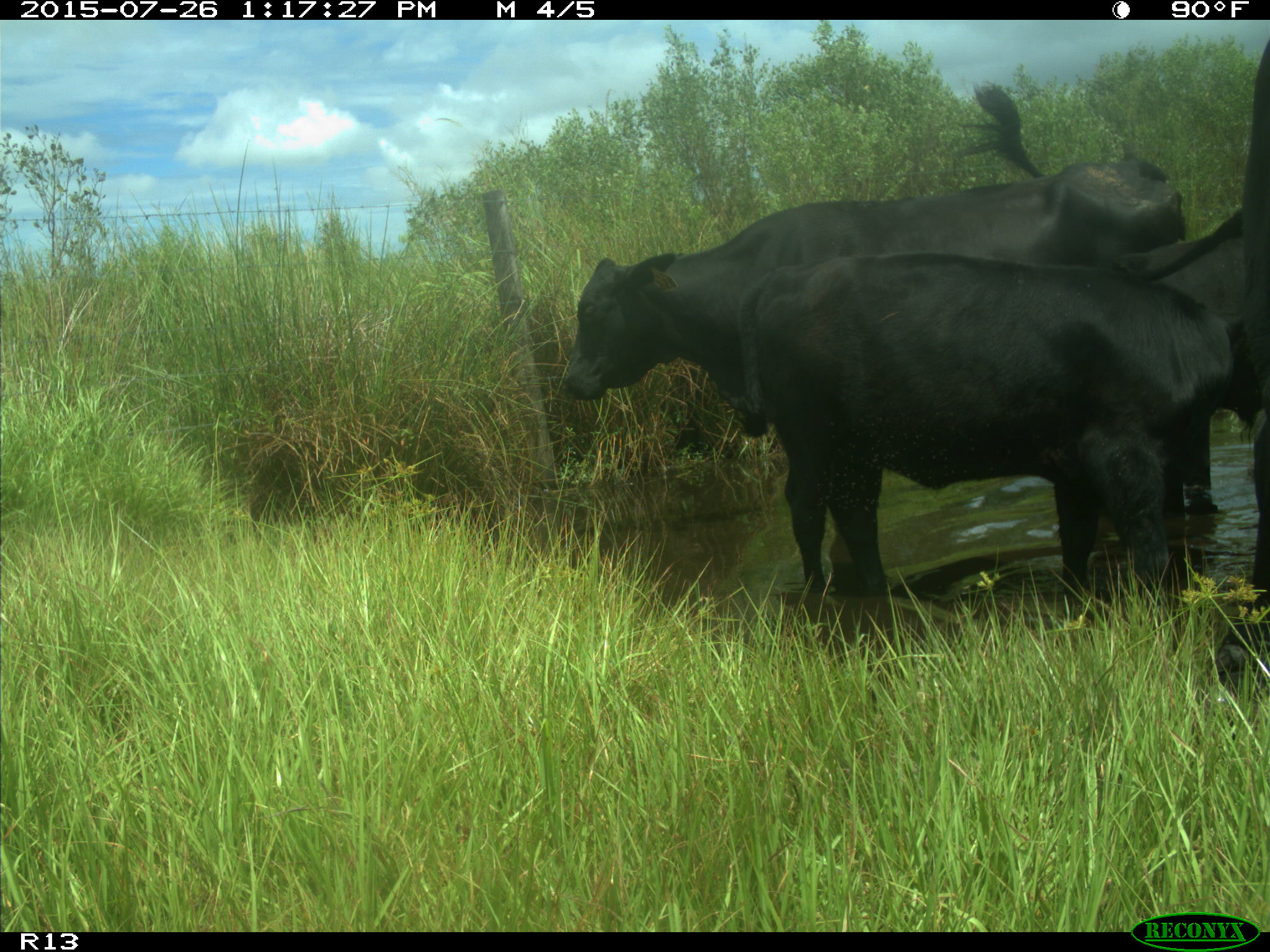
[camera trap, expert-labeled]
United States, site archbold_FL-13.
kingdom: Animalia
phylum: Chordata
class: Mammalia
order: Artiodactyla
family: Bovidae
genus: Bos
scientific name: Bos taurus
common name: domestic cow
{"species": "Bos taurus (domestic cow)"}